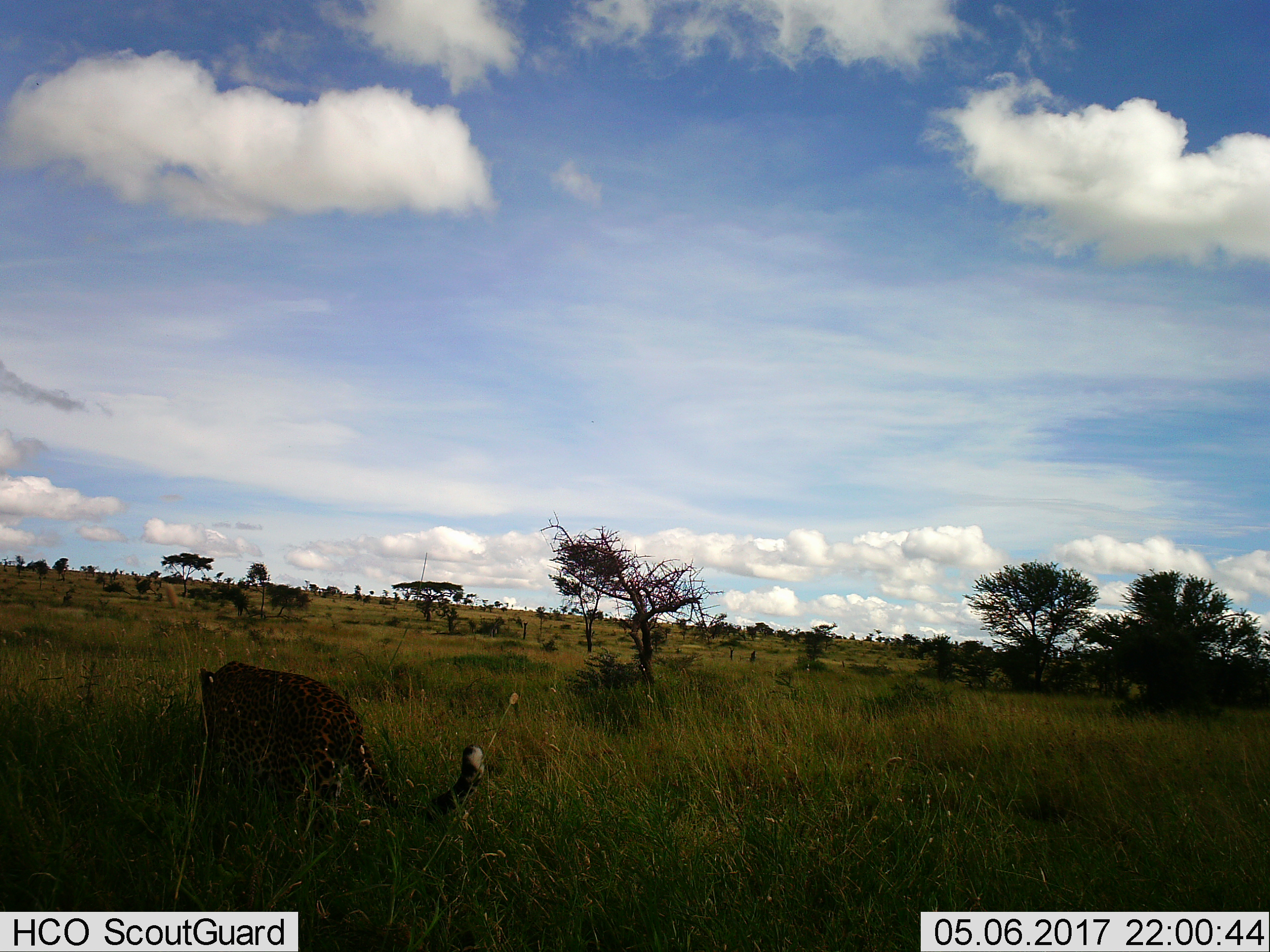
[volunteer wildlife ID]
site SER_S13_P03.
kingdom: Animalia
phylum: Chordata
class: Mammalia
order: Carnivora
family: Felidae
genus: Panthera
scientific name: Panthera pardus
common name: leopard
Leopard (Panthera pardus), count 1. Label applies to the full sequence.